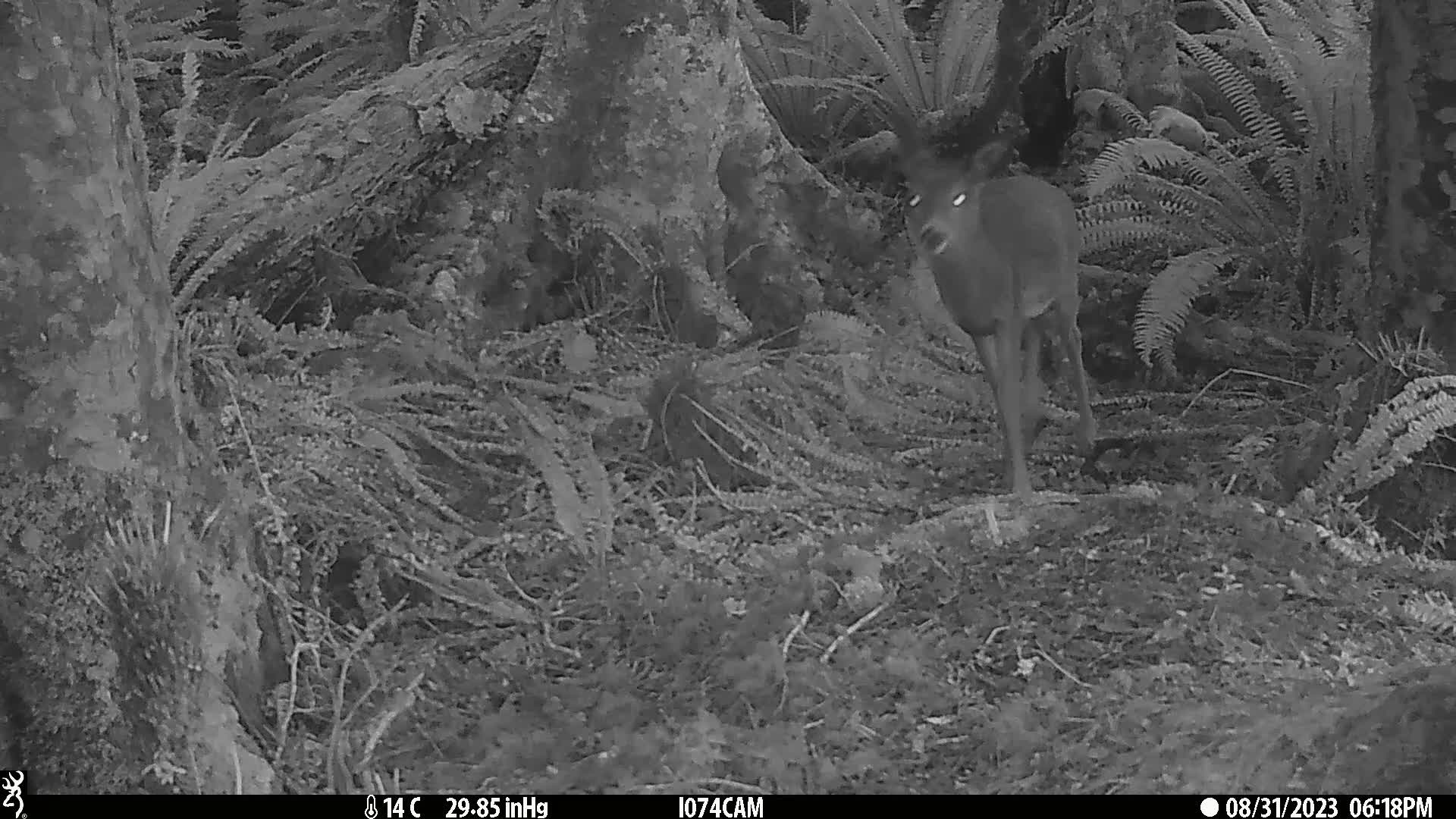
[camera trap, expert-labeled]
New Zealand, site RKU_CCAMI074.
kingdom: Animalia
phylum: Chordata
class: Mammalia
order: Artiodactyla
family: Cervidae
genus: Odocoileus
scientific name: Odocoileus virginianus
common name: white-tailed deer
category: white tailed deer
White tailed deer (white-tailed deer) (Odocoileus virginianus).